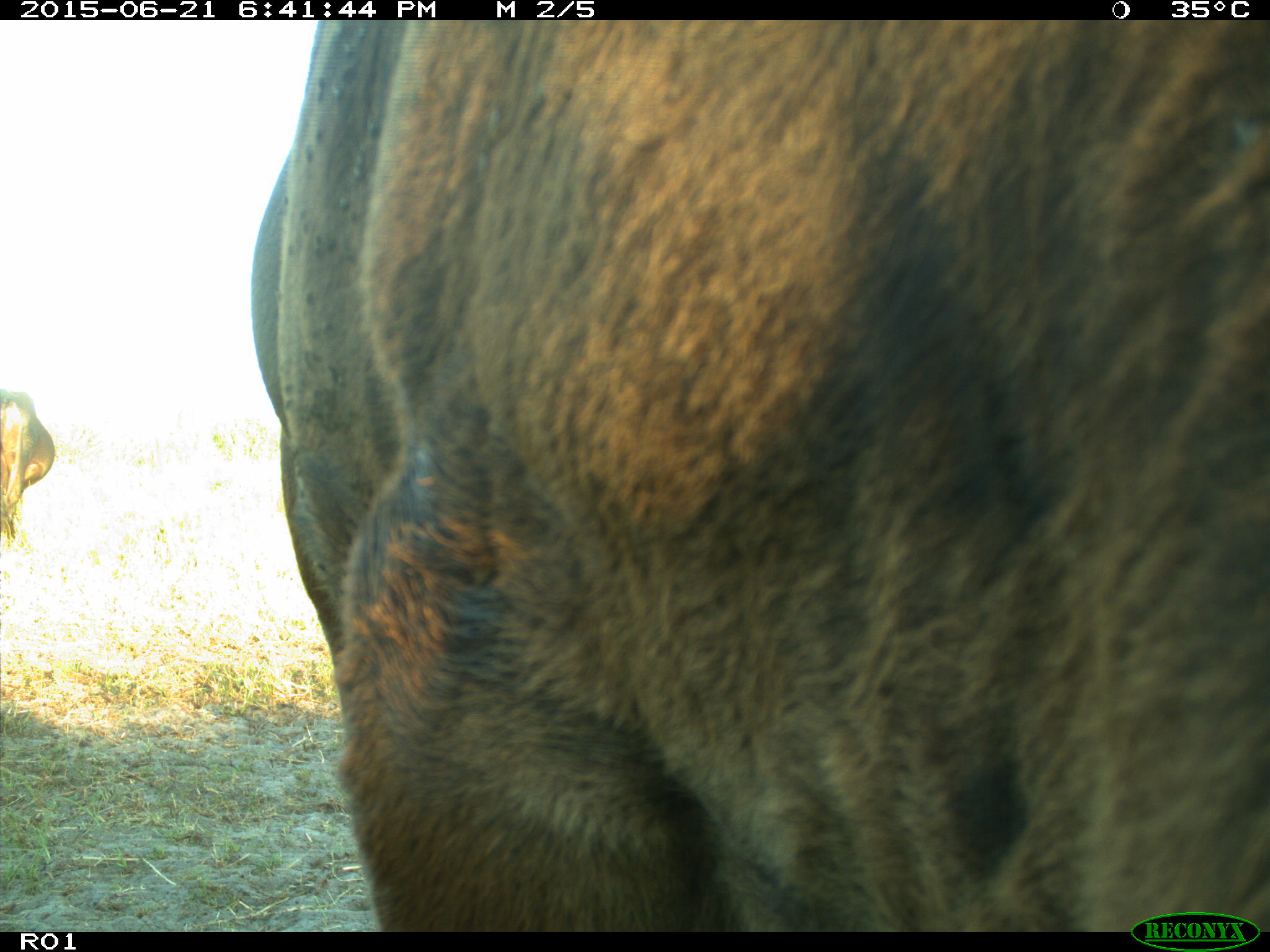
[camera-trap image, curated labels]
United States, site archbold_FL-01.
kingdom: Animalia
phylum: Chordata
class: Mammalia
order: Artiodactyla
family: Bovidae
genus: Bos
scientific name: Bos taurus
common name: domestic cow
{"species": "Bos taurus (domestic cow)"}